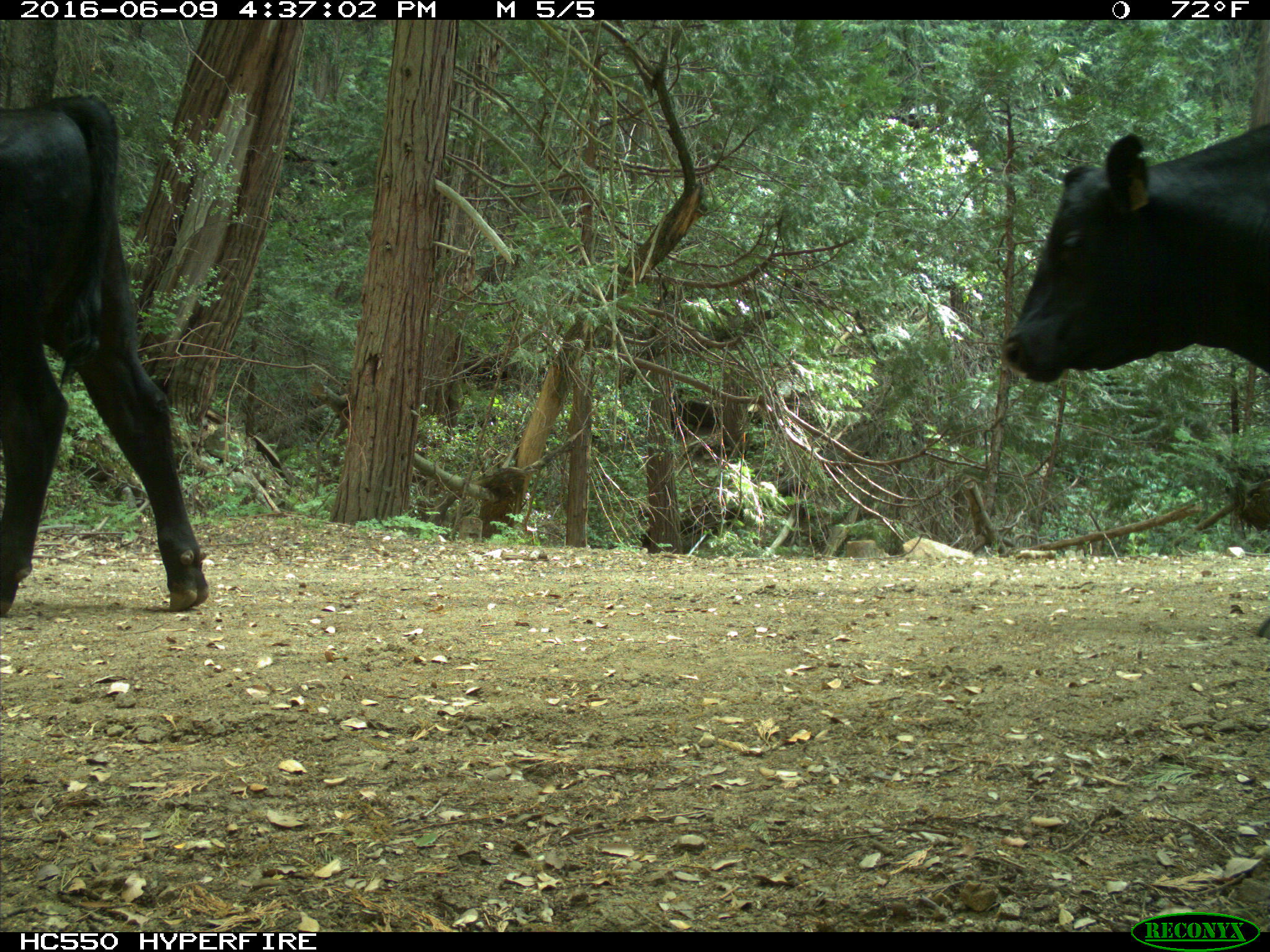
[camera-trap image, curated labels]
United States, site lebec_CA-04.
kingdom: Animalia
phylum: Chordata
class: Mammalia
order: Artiodactyla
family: Bovidae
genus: Bos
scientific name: Bos taurus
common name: domestic cow